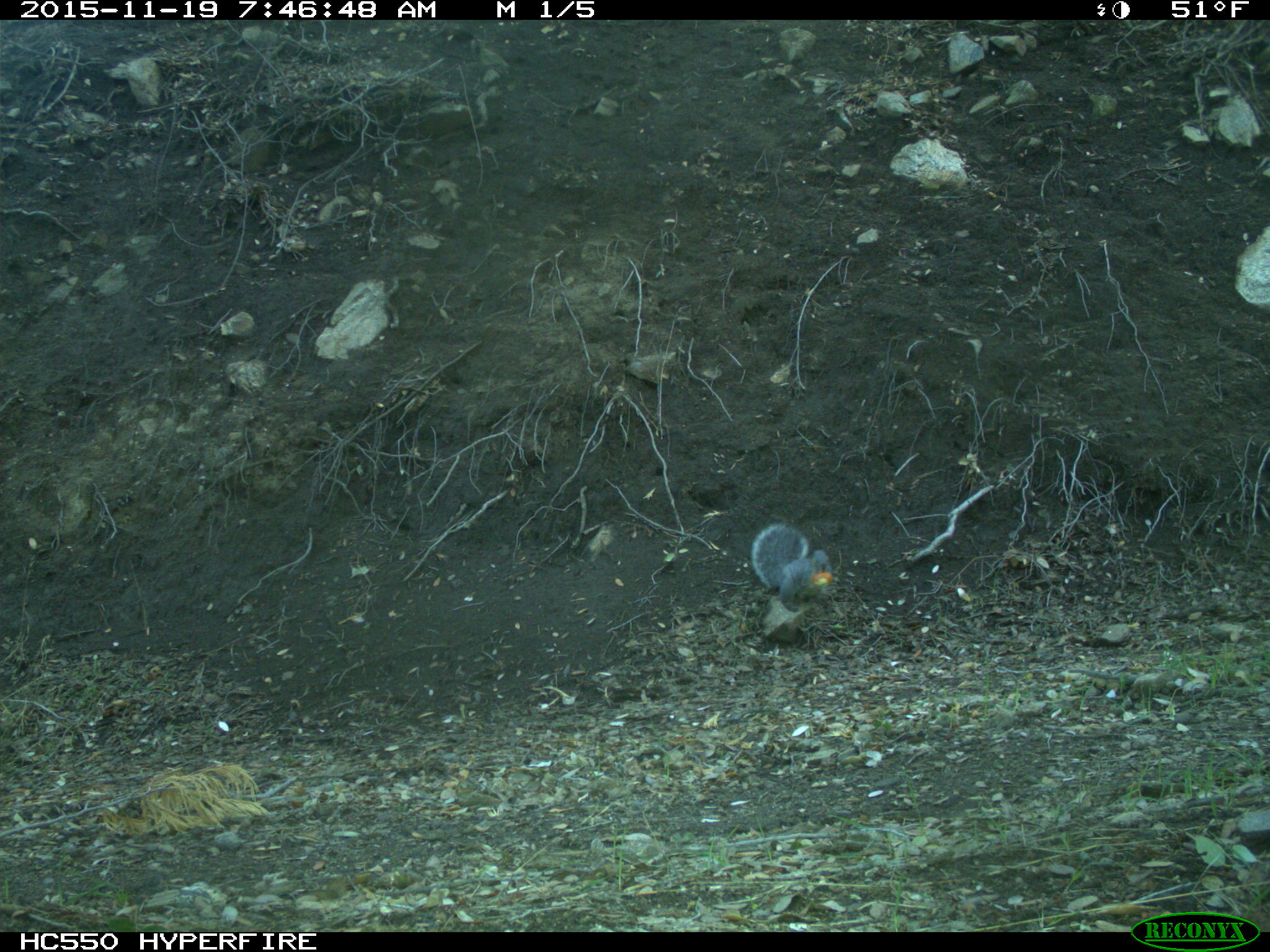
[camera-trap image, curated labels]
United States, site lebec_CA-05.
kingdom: Animalia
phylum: Chordata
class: Mammalia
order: Rodentia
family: Sciuridae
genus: Sciurus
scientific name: Sciurus carolinensis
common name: eastern gray squirrel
Sciurus carolinensis (eastern gray squirrel).